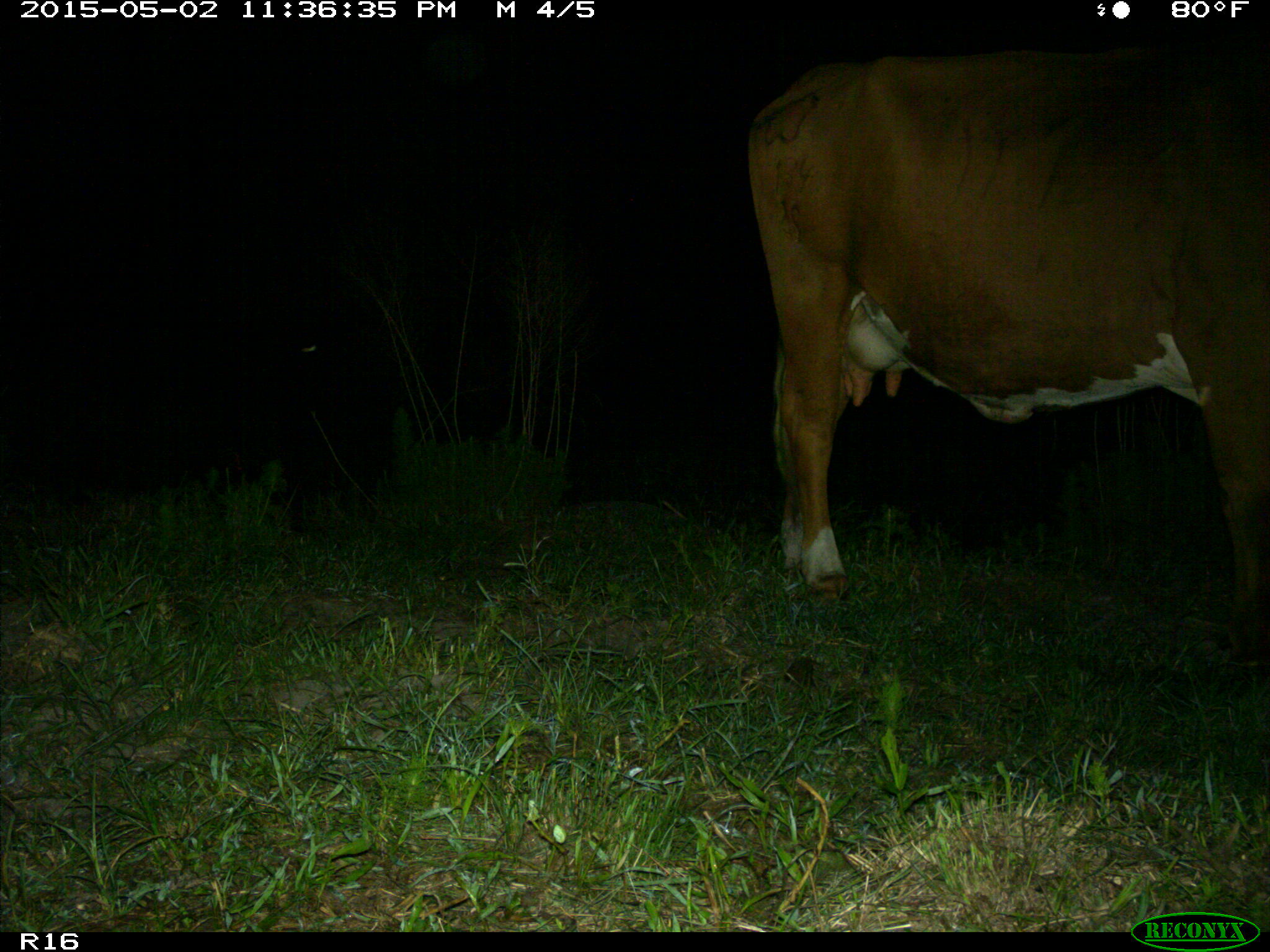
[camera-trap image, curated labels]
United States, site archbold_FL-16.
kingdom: Animalia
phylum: Chordata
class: Mammalia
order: Artiodactyla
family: Bovidae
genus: Bos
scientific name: Bos taurus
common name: domestic cow